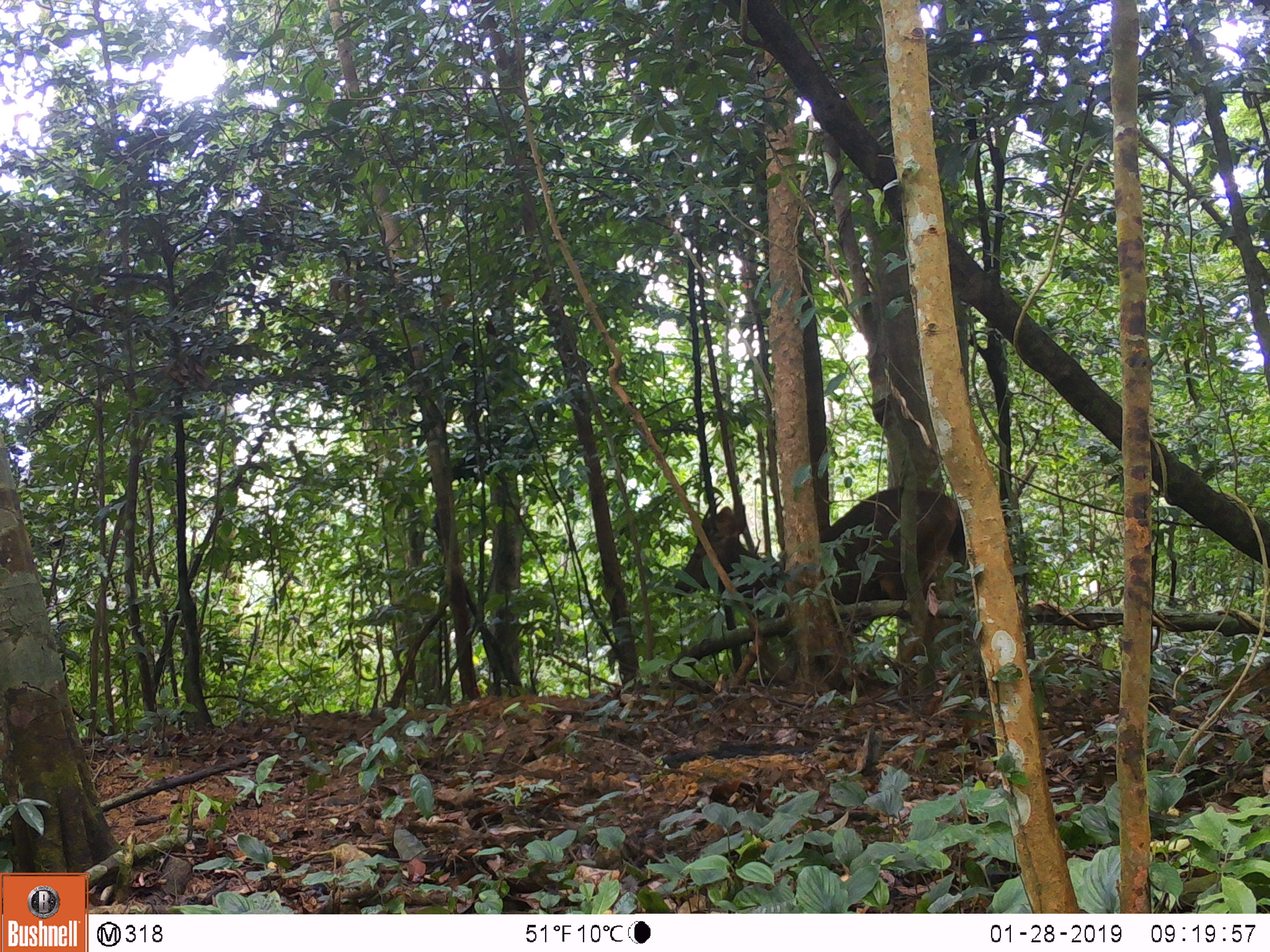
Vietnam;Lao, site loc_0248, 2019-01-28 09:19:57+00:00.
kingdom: Animalia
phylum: Chordata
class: Mammalia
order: Artiodactyla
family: Cervidae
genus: Rusa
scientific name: Rusa unicolor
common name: sambar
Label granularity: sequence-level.